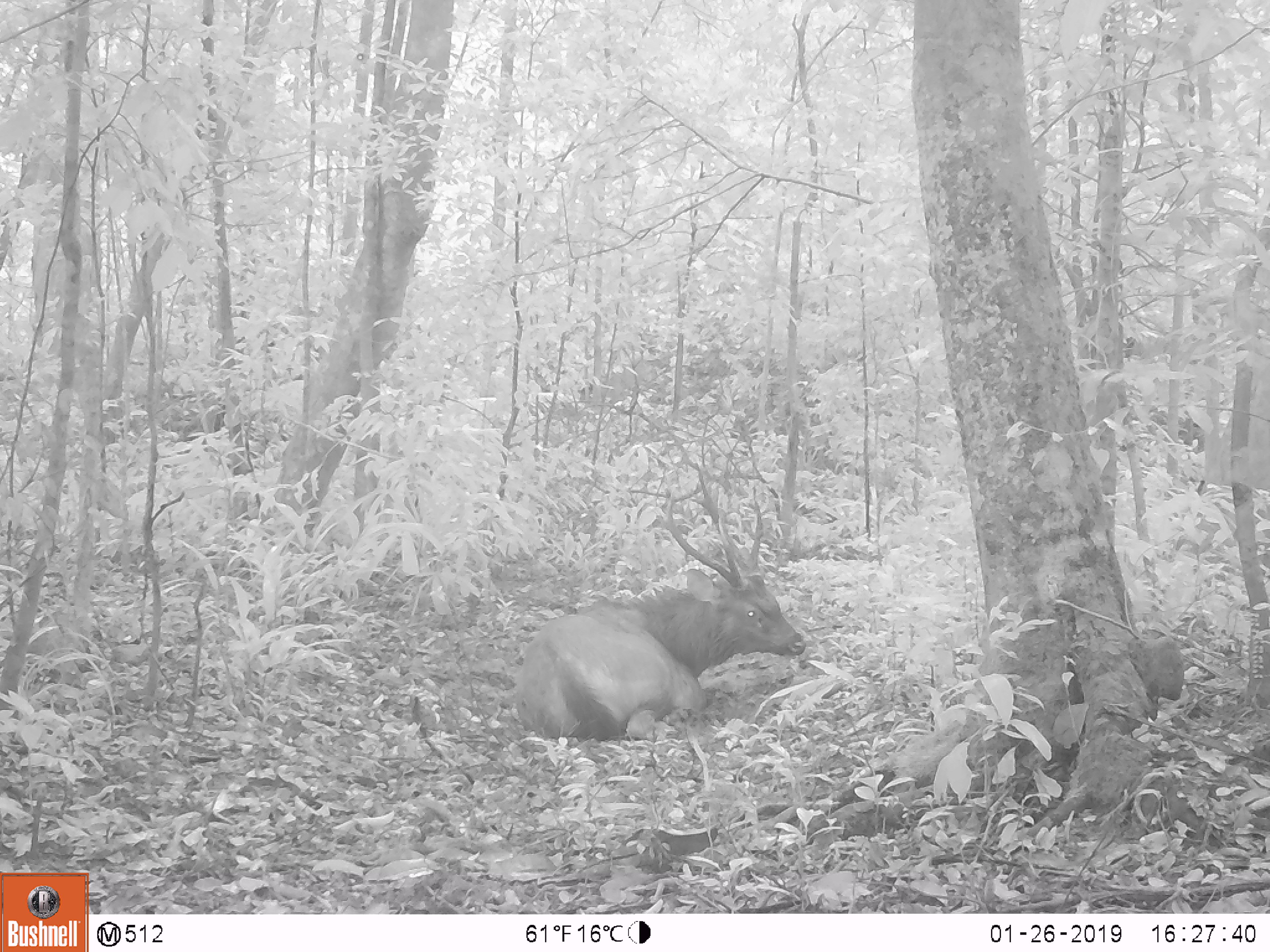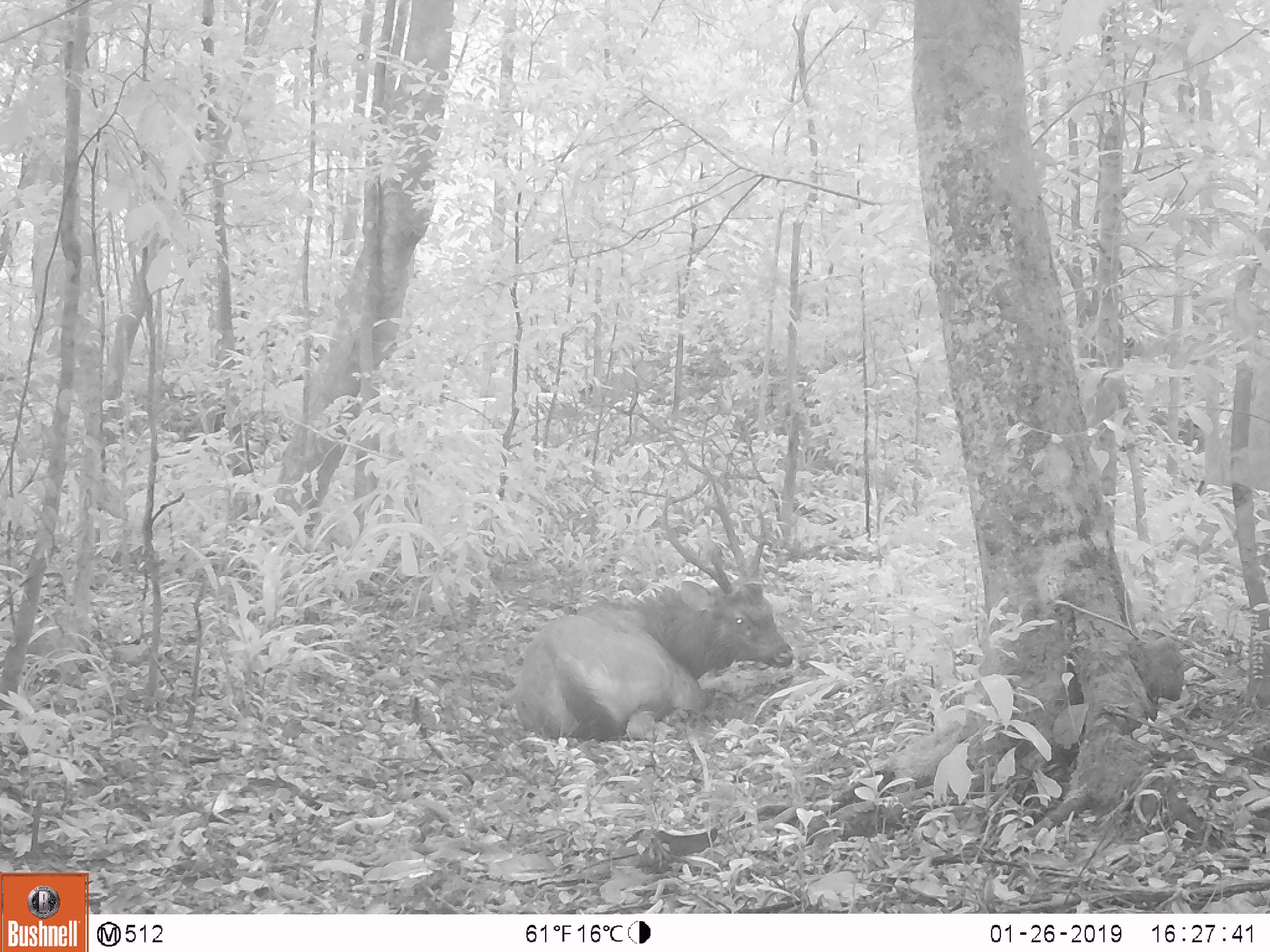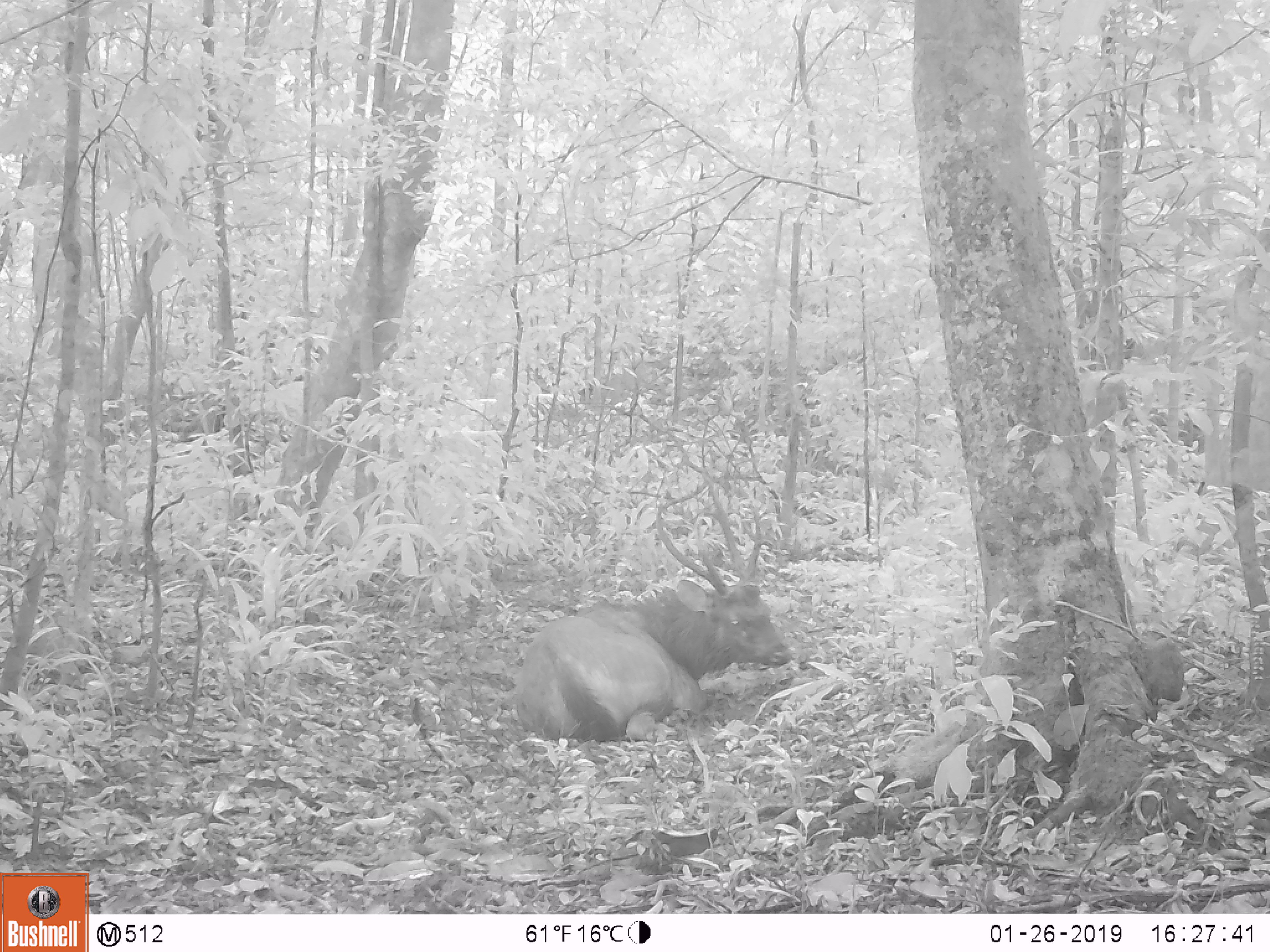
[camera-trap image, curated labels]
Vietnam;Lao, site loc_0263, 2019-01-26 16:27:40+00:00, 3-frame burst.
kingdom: Animalia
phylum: Chordata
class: Mammalia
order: Artiodactyla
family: Cervidae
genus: Rusa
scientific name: Rusa unicolor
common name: sambar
Sambar (Rusa unicolor). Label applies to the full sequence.